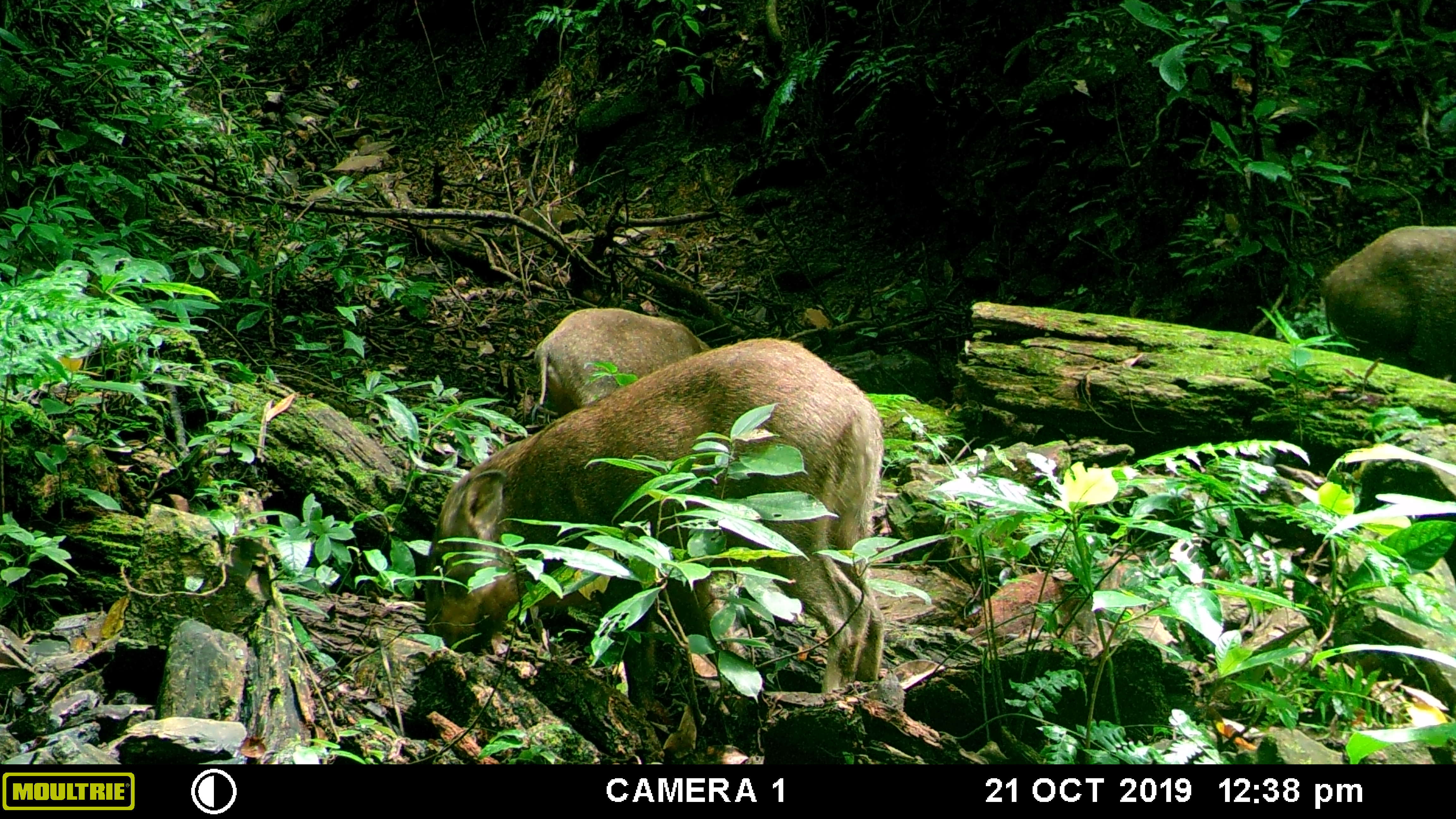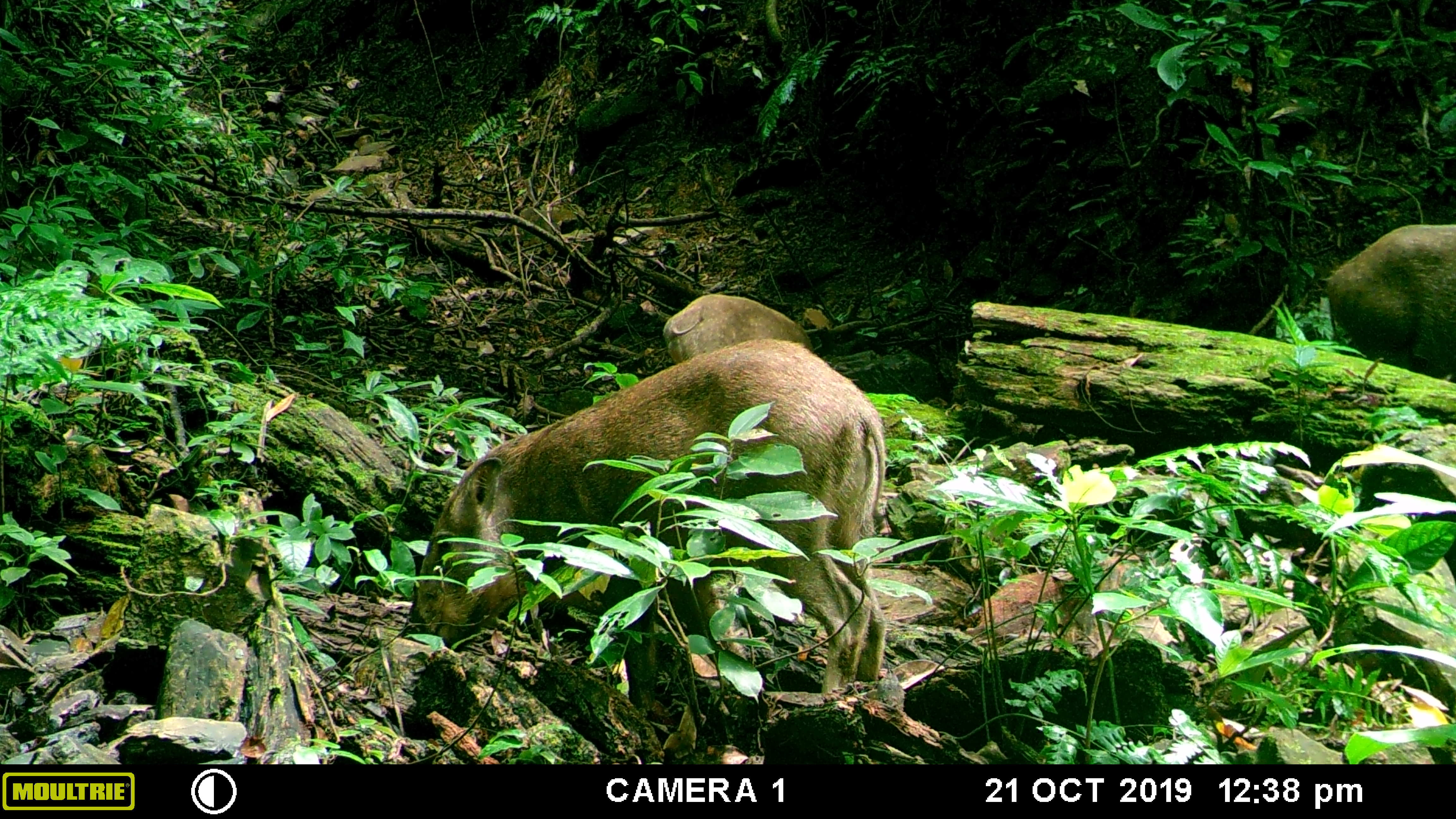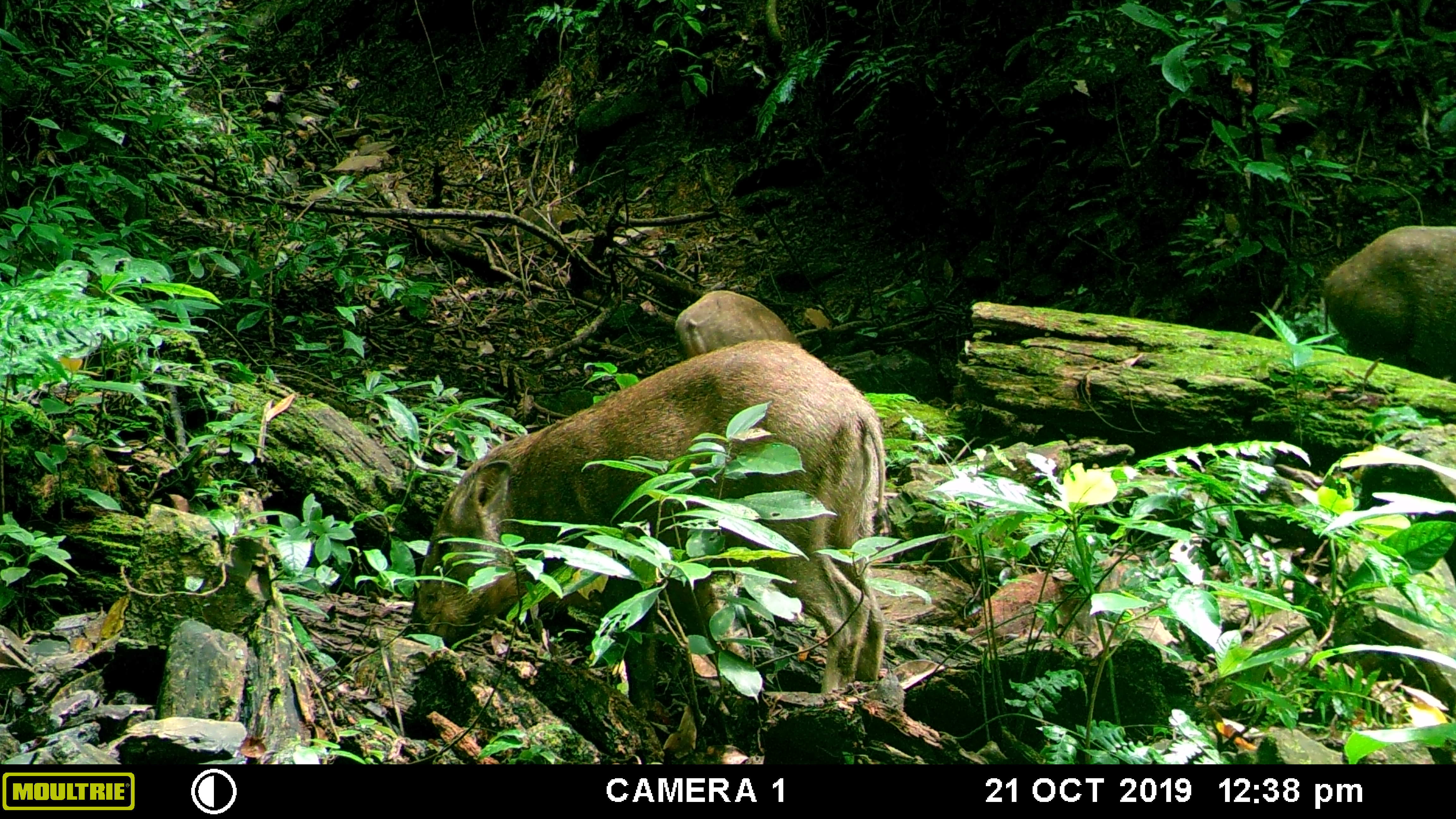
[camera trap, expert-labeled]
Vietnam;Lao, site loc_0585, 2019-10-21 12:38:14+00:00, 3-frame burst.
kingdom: Animalia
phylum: Chordata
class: Mammalia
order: Artiodactyla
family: Suidae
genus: Sus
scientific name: Sus scrofa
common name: eurasian wild pig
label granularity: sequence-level